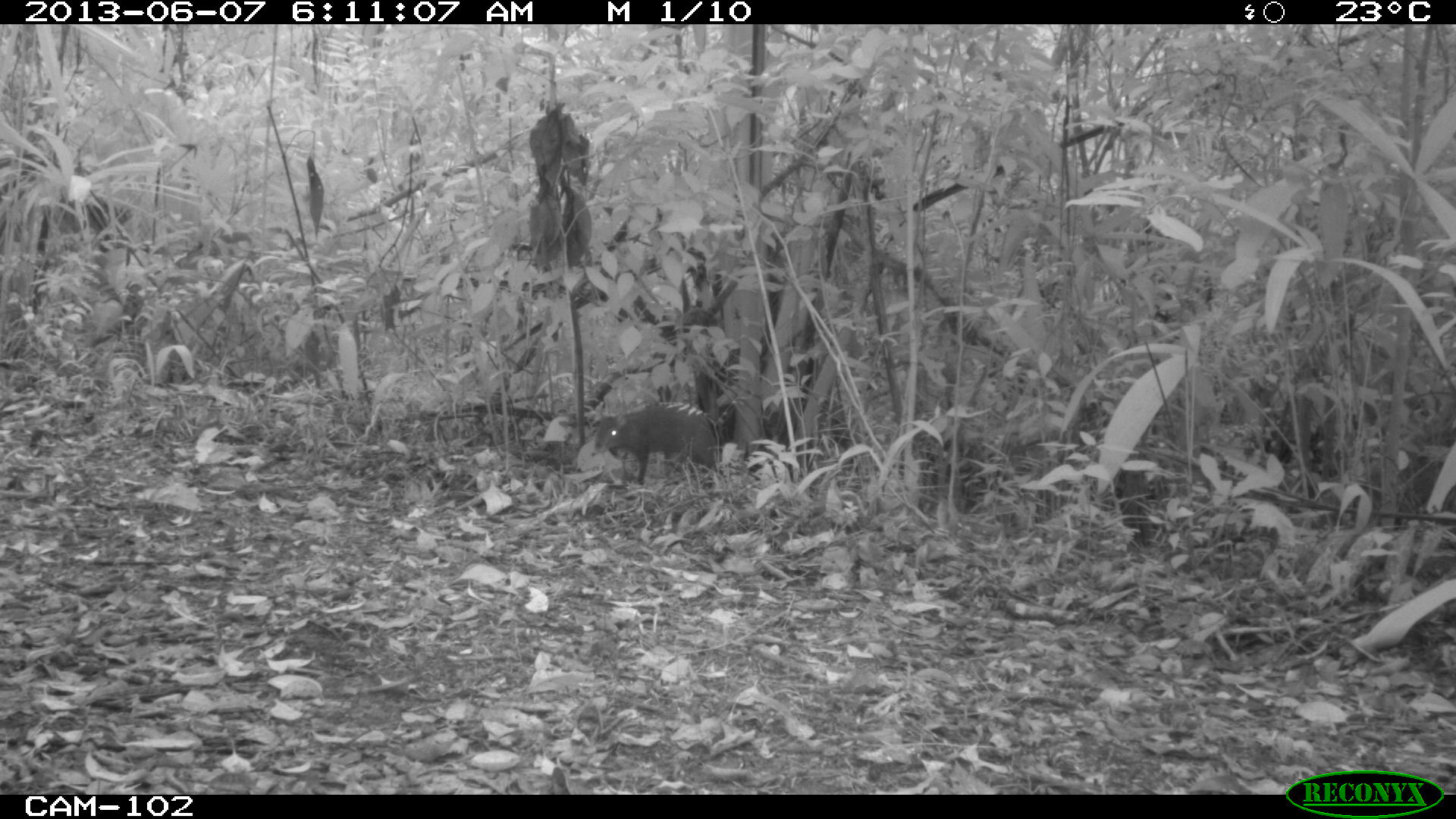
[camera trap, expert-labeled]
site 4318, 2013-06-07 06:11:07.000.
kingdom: Animalia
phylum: Chordata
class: Mammalia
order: Rodentia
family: Dasyproctidae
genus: Dasyprocta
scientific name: Dasyprocta punctata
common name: central american agouti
Dasyprocta punctata (central american agouti), count 1.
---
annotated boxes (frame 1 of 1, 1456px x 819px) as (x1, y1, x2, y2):
dasyprocta punctata: (592, 407, 725, 484)